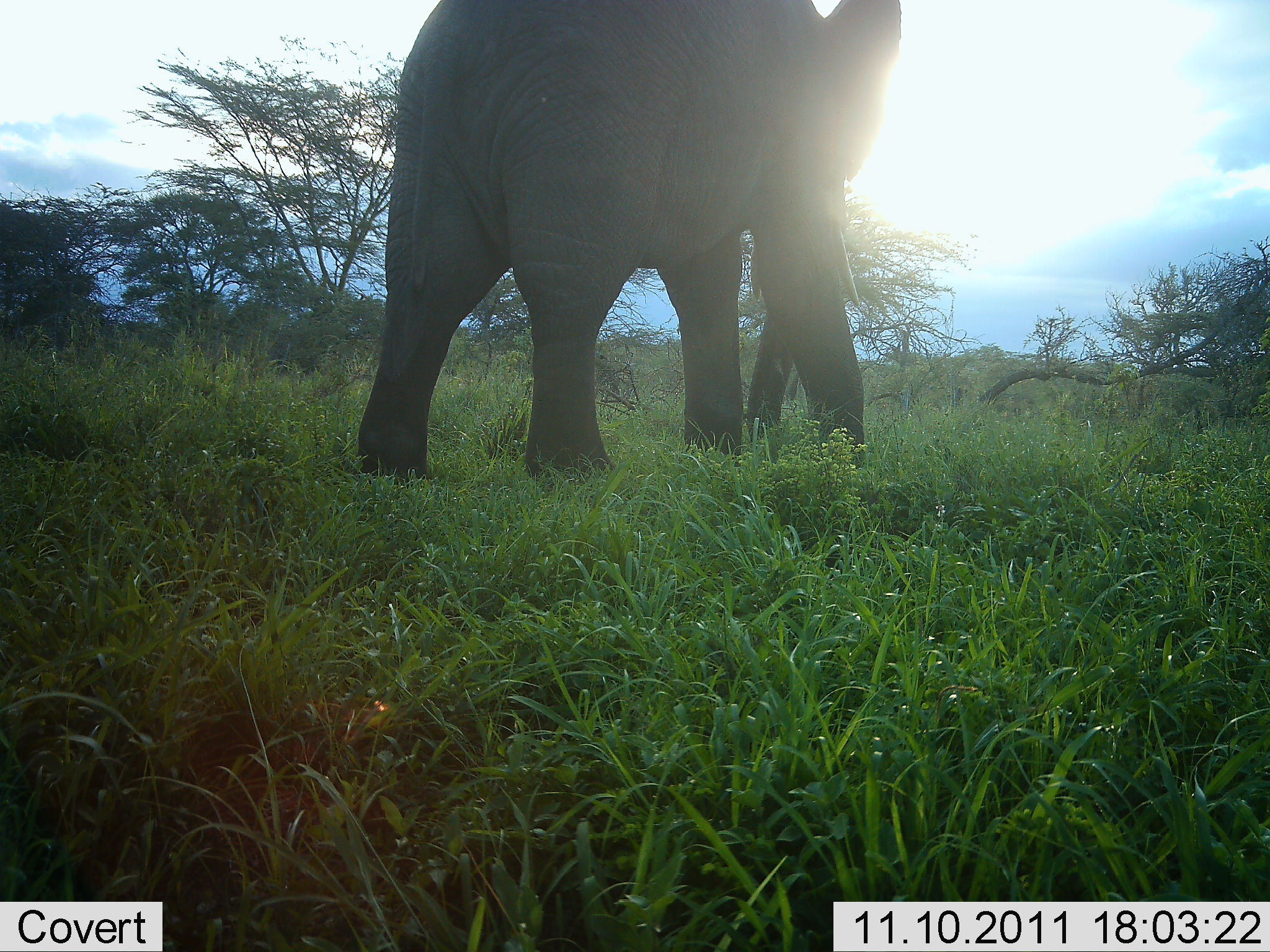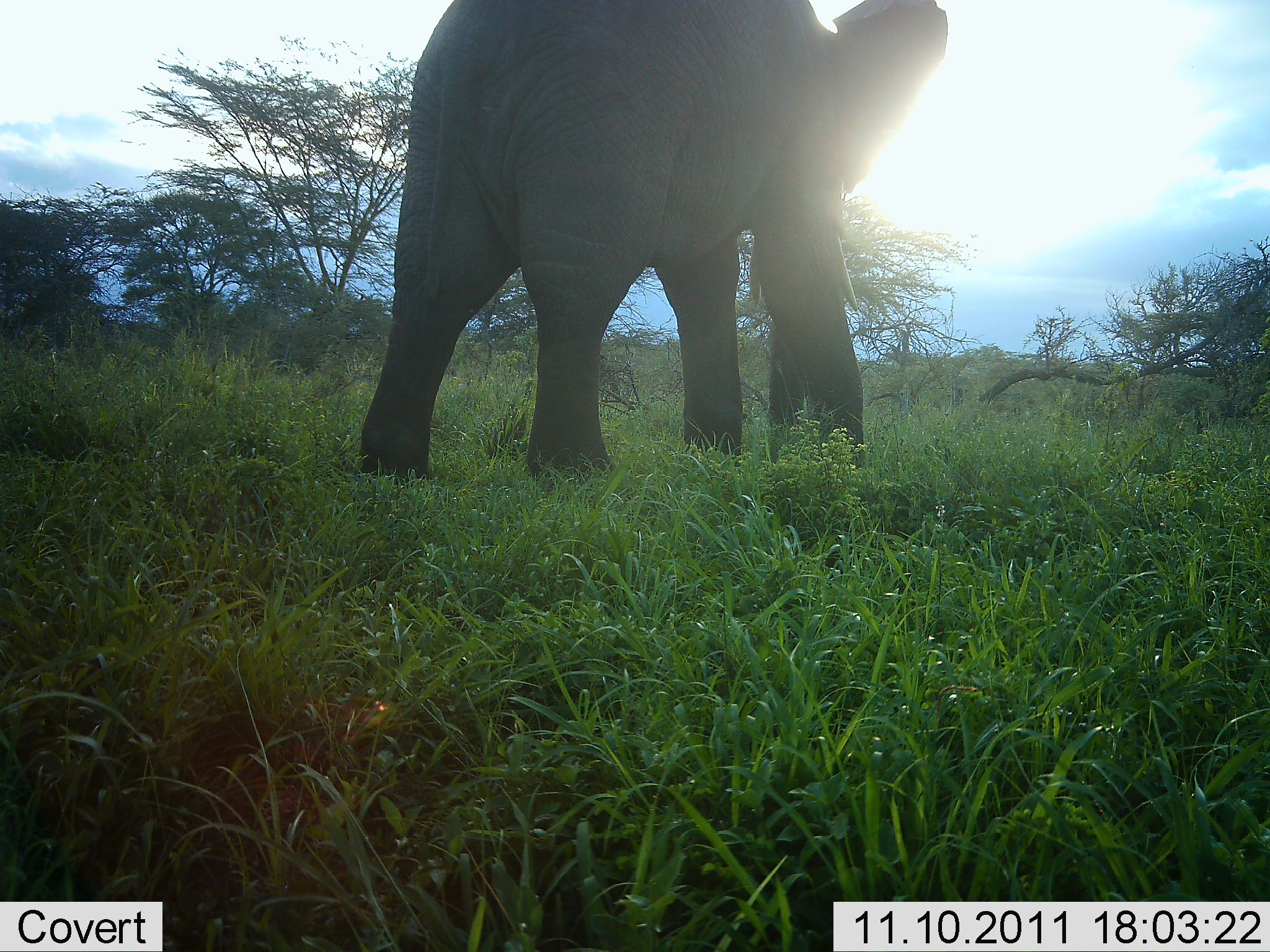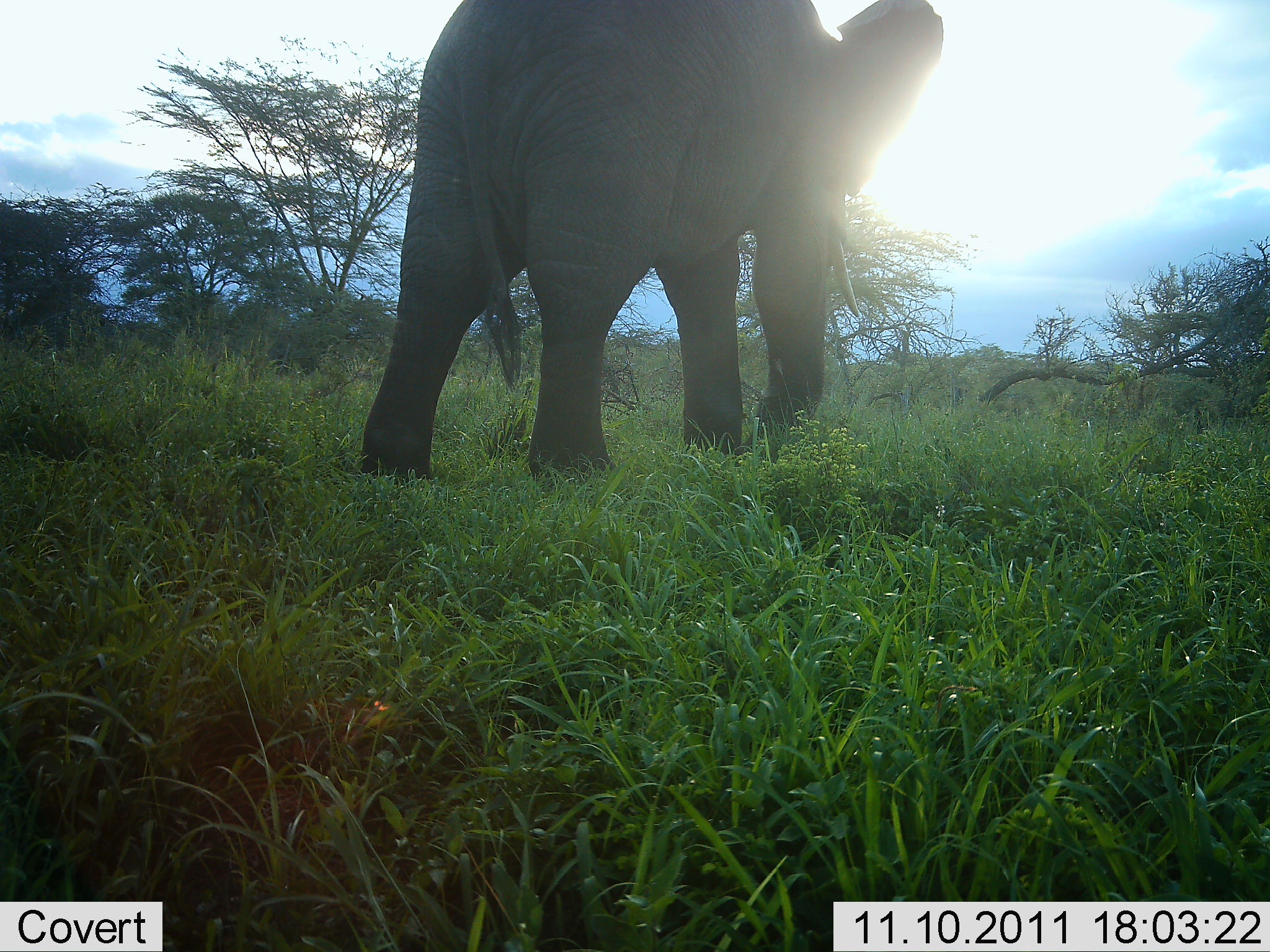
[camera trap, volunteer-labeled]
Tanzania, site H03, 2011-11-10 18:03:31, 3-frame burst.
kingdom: Animalia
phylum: Chordata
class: Mammalia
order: Proboscidea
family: Elephantidae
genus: Loxodonta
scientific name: Loxodonta africana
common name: african bush elephant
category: elephant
Elephant (african bush elephant) (Loxodonta africana), count 1. Behavior (volunteer vote fractions): standing 60%, resting 0%, moving 40%, interacting 0%. Young present (vote fraction): 0%. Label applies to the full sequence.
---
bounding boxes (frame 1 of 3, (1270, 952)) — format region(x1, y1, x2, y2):
animal: region(357, 0, 900, 480)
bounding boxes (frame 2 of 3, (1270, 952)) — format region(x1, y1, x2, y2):
animal: region(357, 0, 948, 480)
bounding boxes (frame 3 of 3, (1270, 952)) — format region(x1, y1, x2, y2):
animal: region(360, 0, 944, 485)